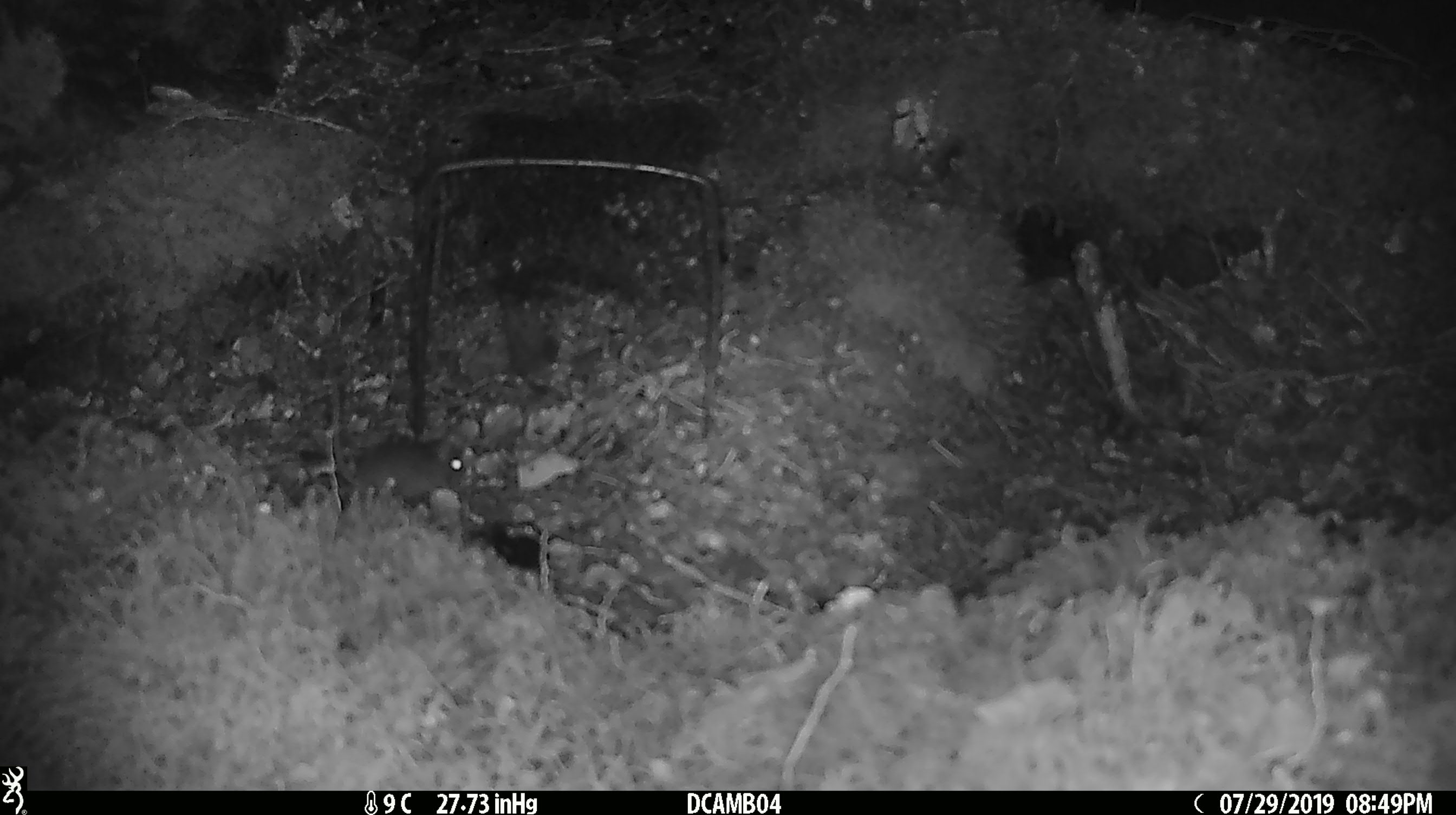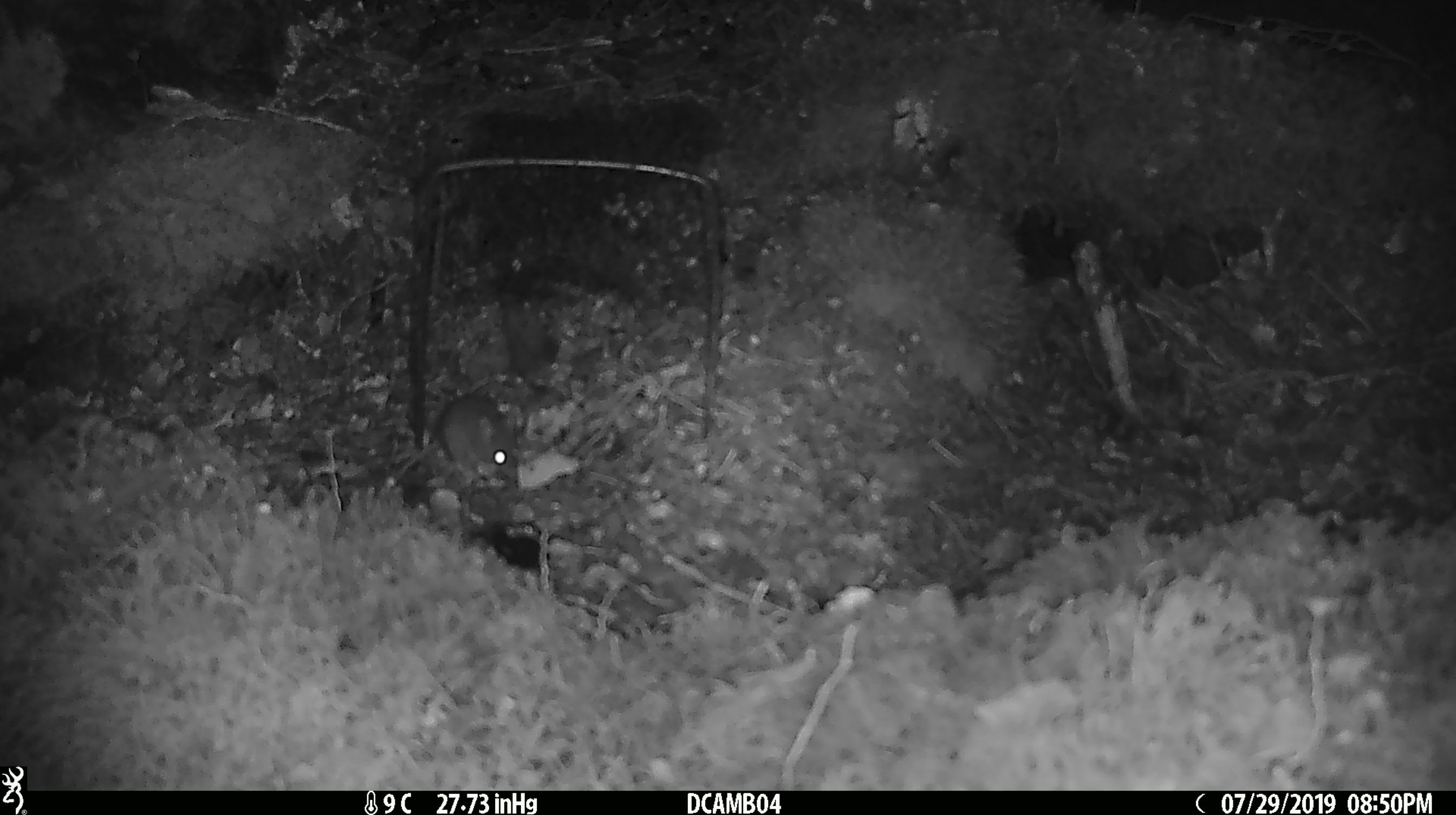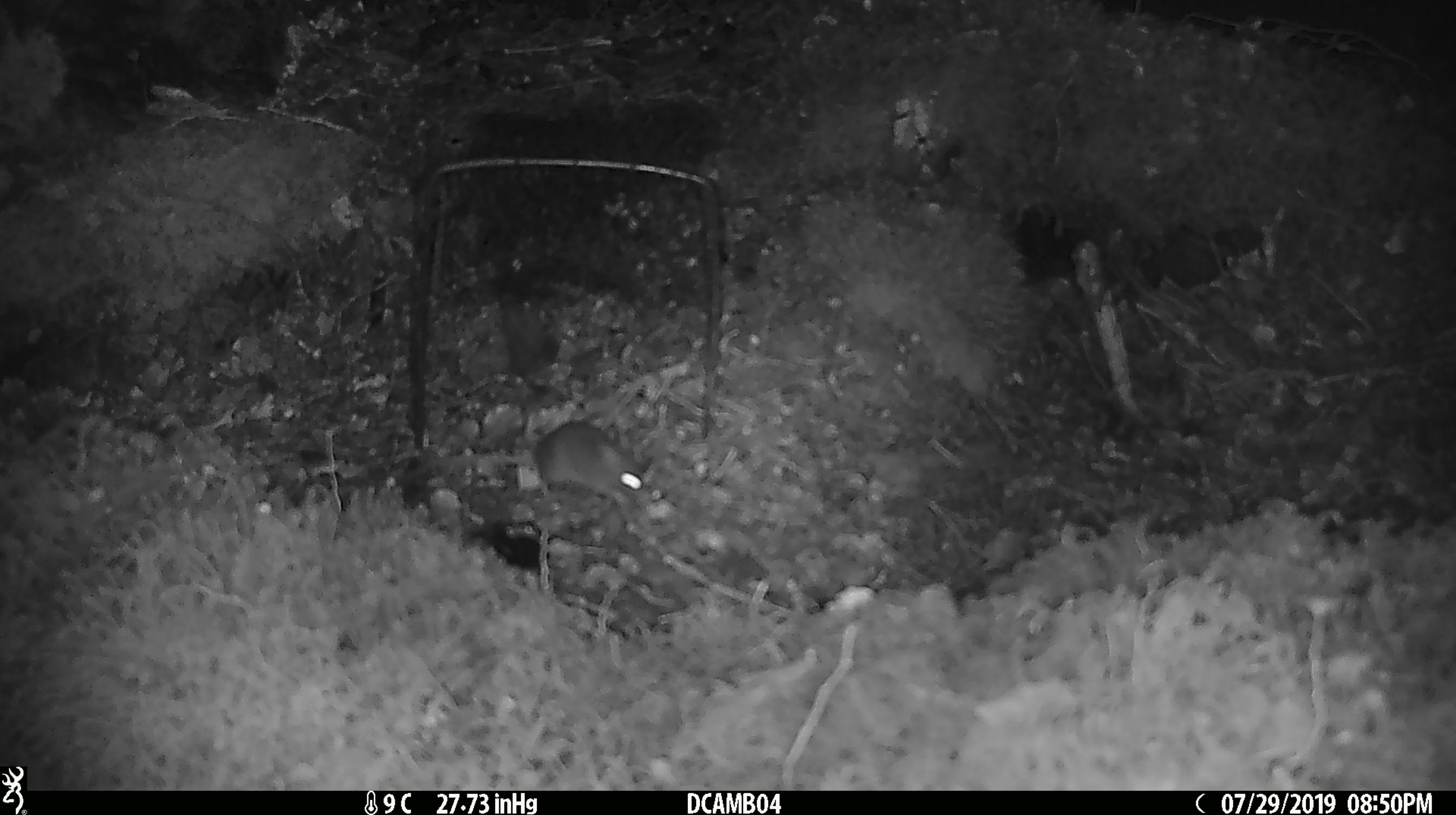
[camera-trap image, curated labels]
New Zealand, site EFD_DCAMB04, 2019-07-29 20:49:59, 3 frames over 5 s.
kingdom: Animalia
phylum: Chordata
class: Mammalia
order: Rodentia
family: Muridae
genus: Mus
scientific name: Mus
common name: mouse